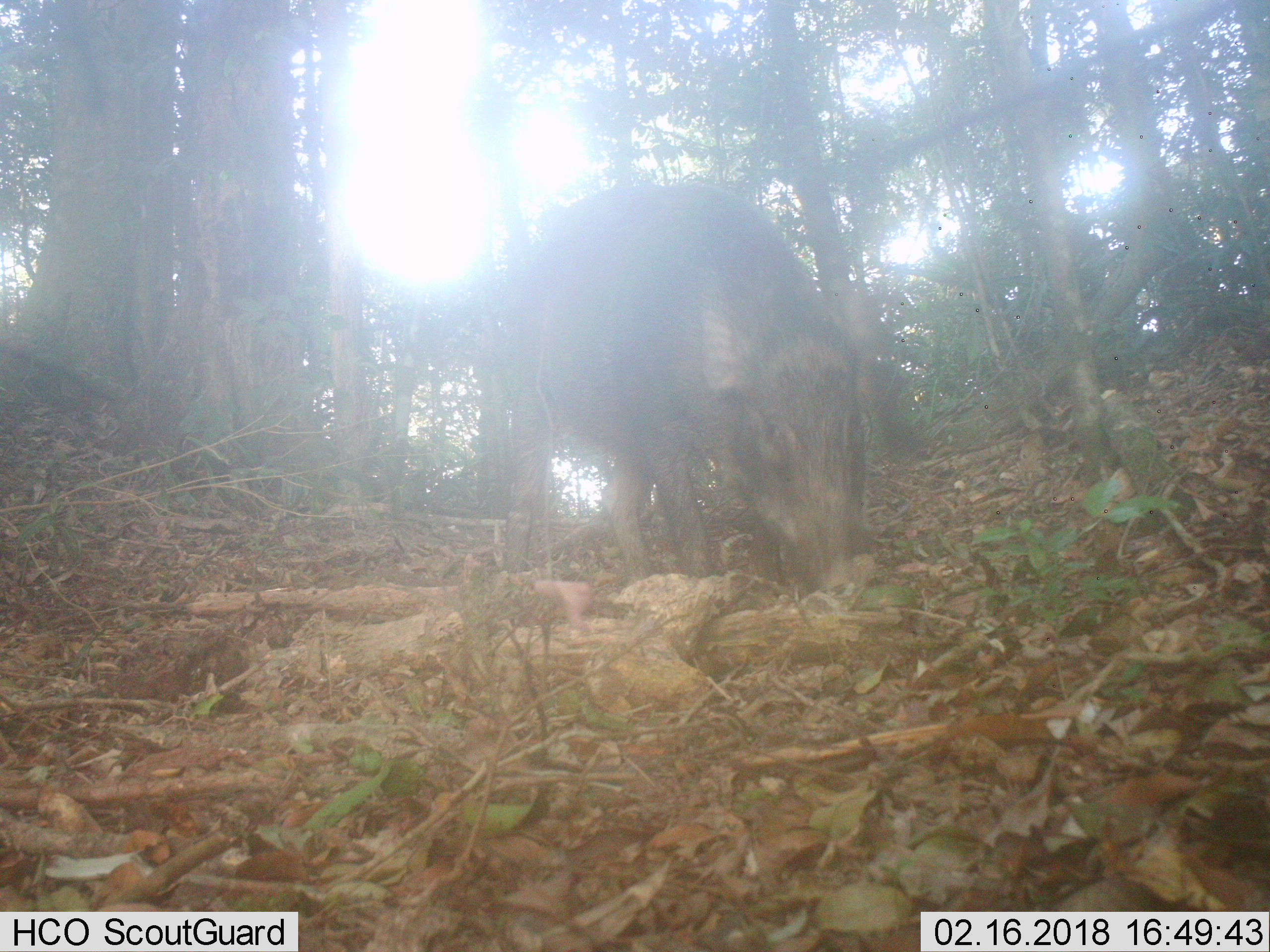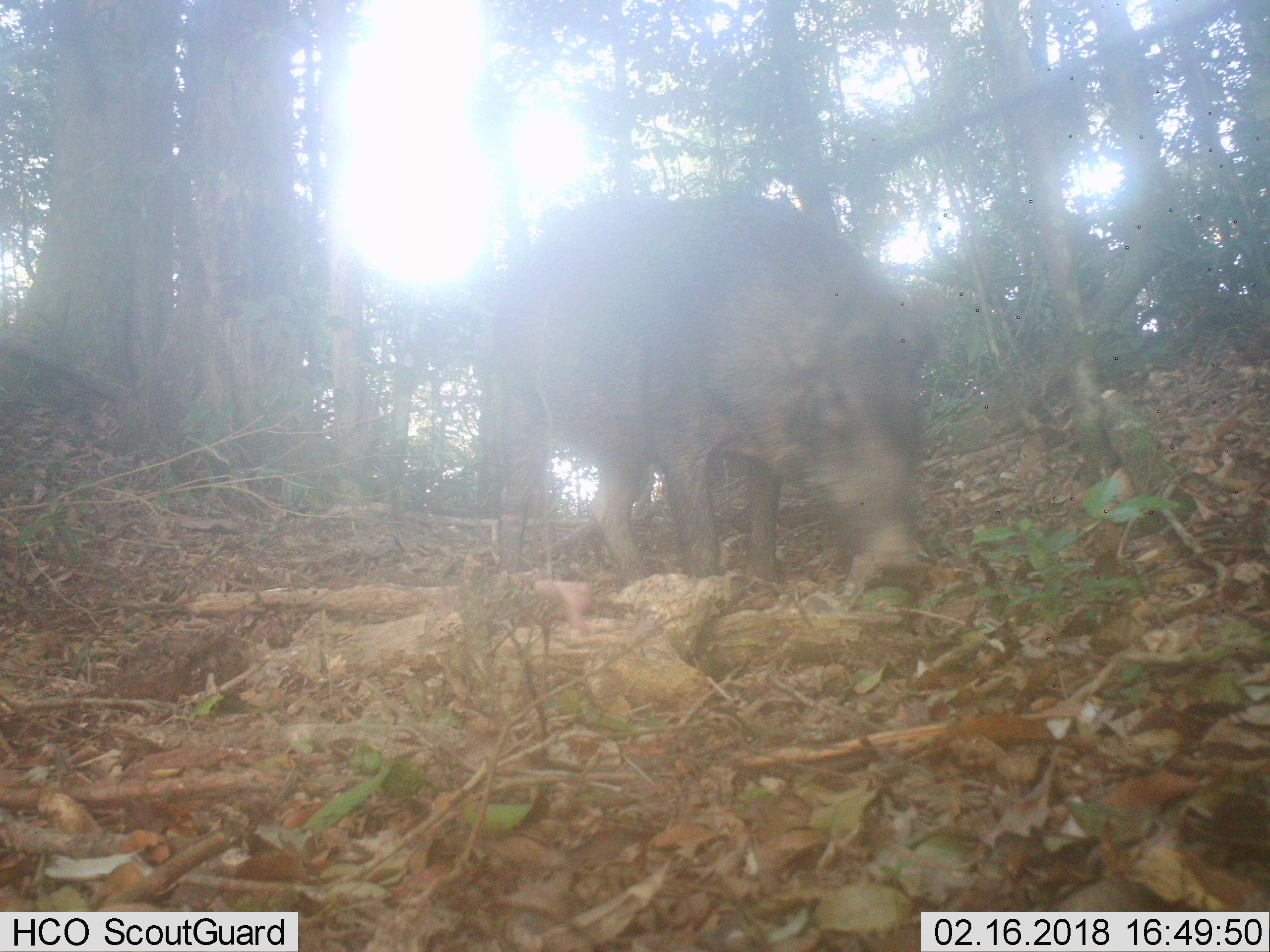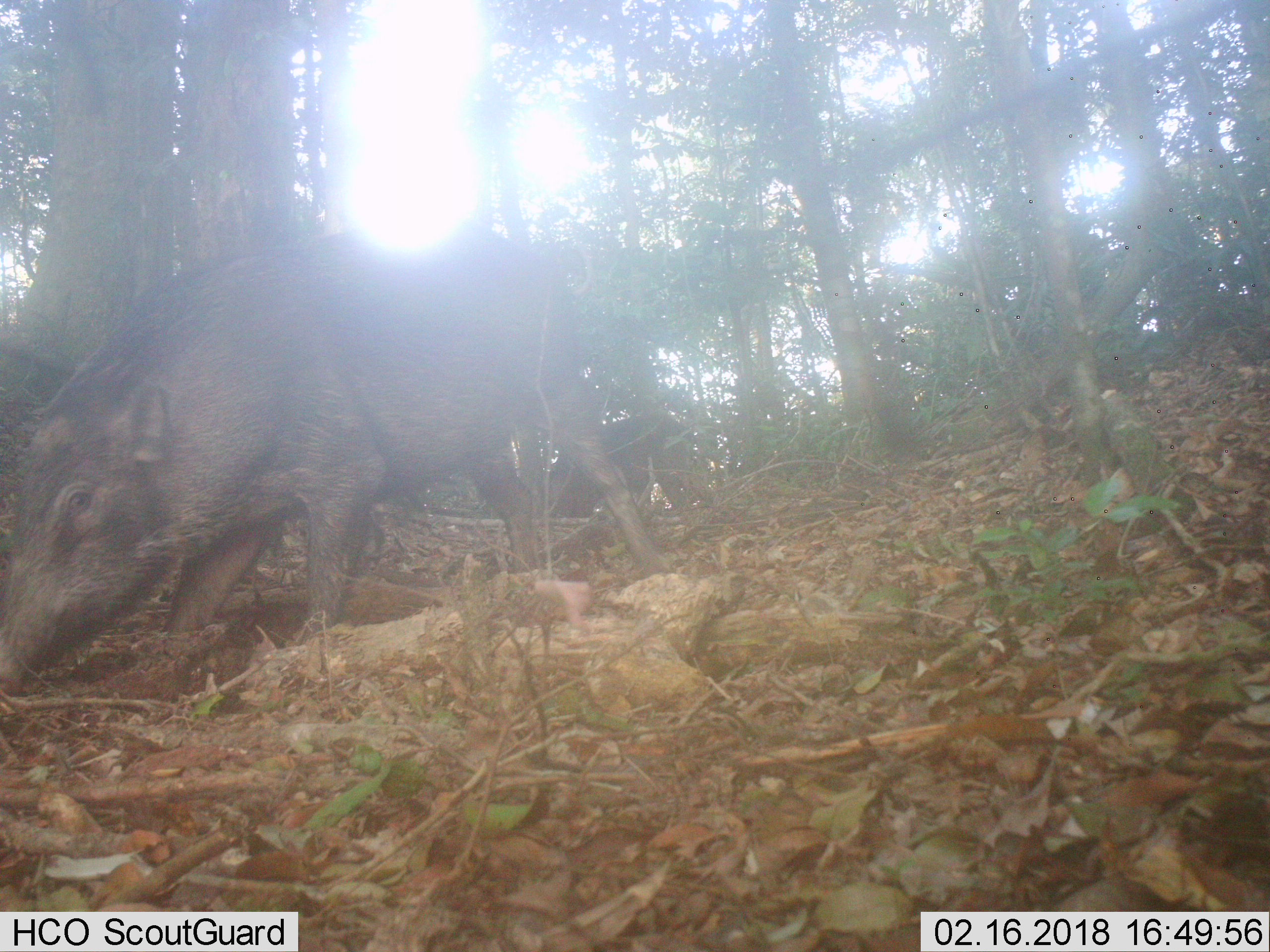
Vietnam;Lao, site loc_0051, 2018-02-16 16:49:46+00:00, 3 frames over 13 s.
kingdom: Animalia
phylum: Chordata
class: Mammalia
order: Artiodactyla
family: Suidae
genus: Sus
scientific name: Sus scrofa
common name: eurasian wild pig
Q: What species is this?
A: Eurasian wild pig (Sus scrofa).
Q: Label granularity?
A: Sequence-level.